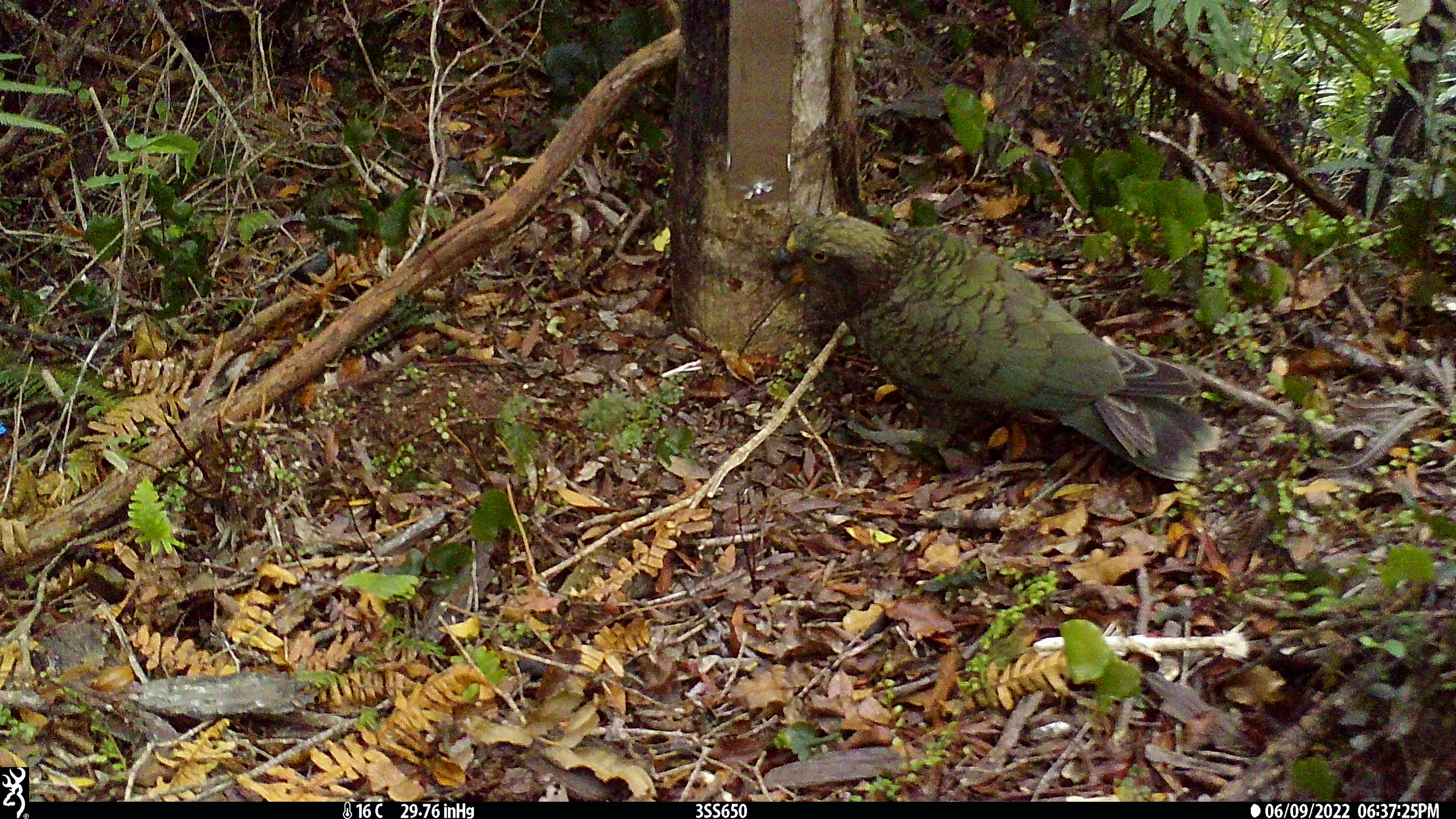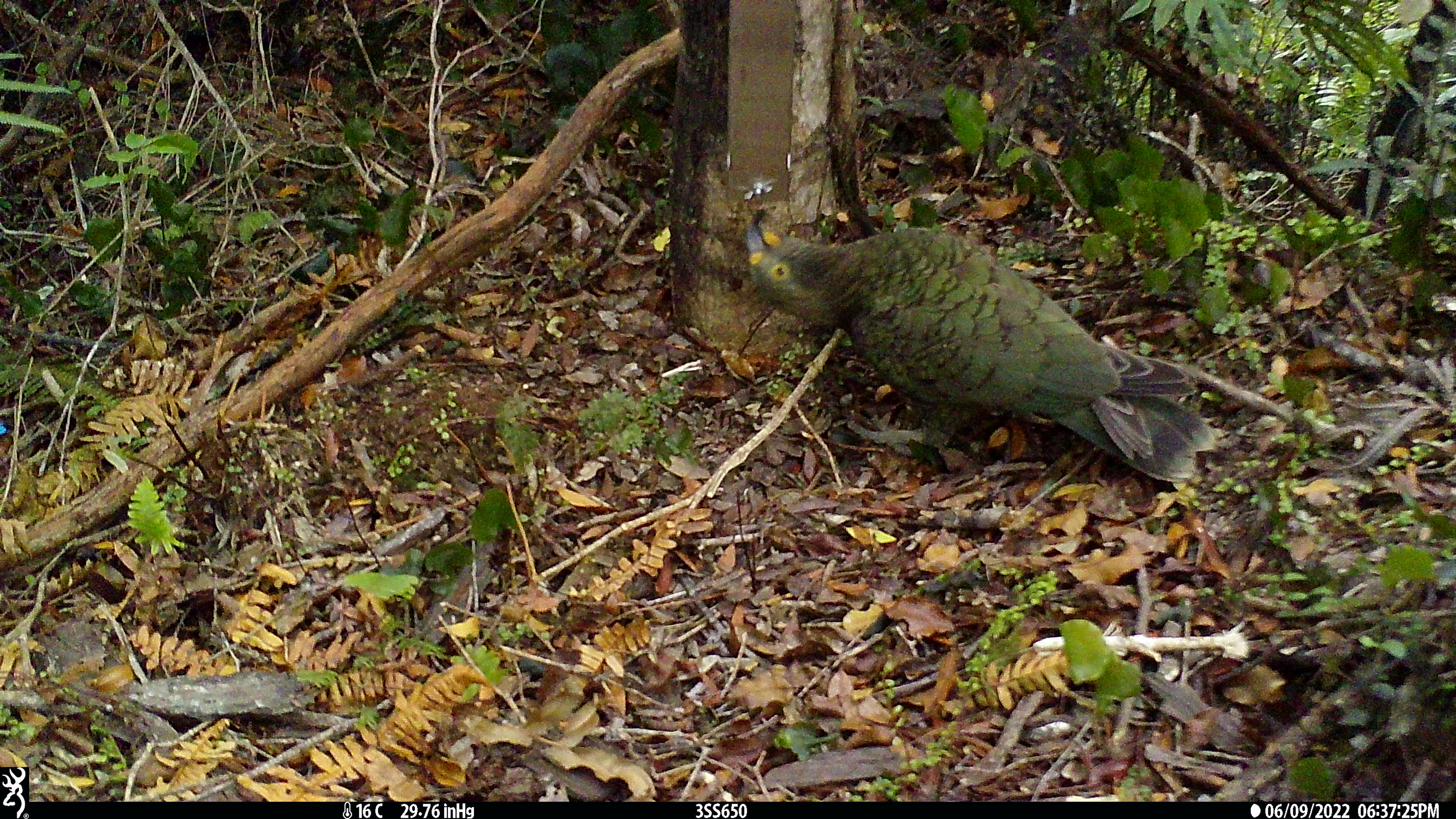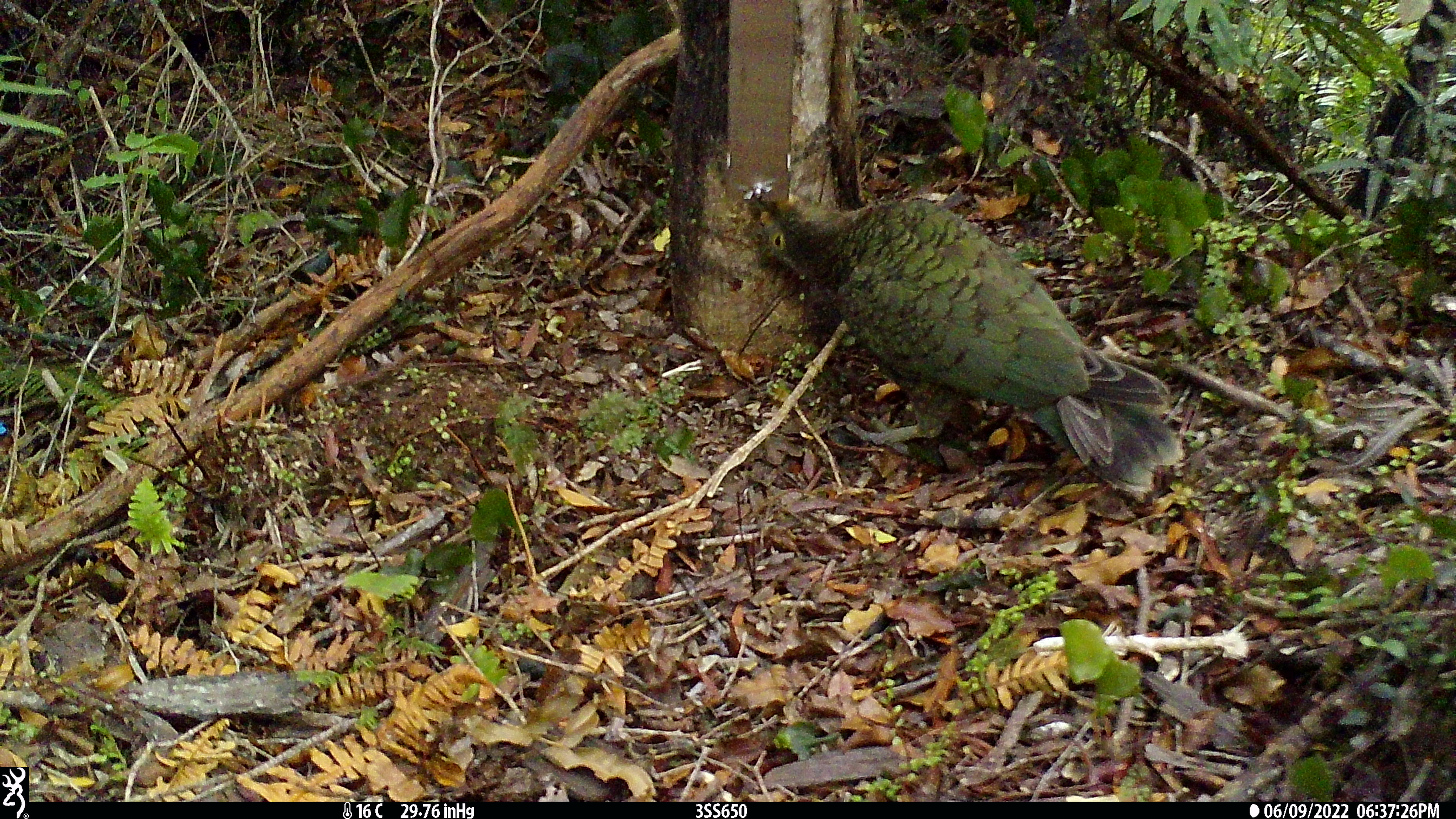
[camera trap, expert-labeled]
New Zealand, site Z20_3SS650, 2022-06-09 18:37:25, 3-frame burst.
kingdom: Animalia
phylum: Chordata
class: Aves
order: Psittaciformes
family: Strigopidae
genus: Nestor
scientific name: Nestor notabilis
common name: kea